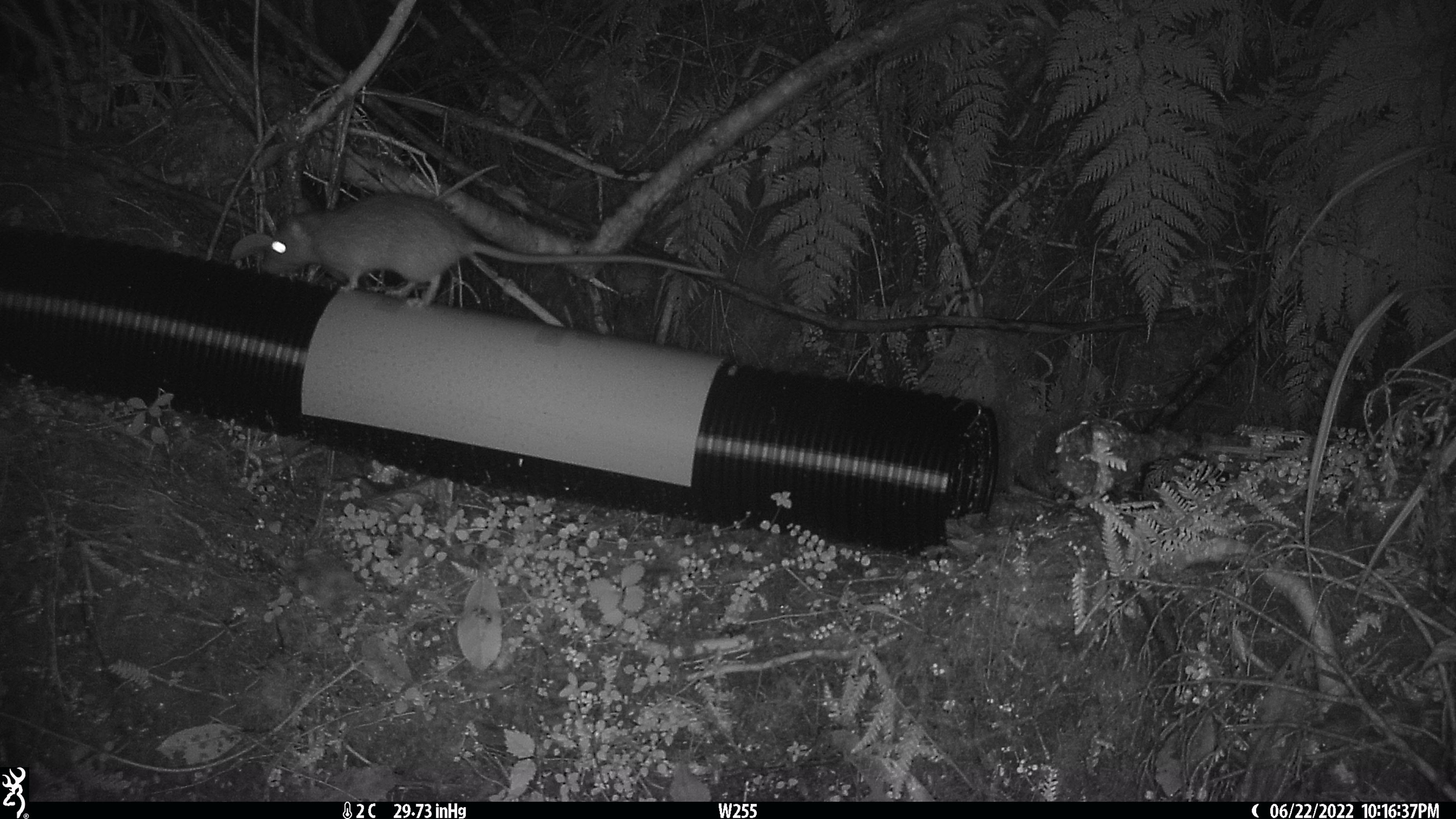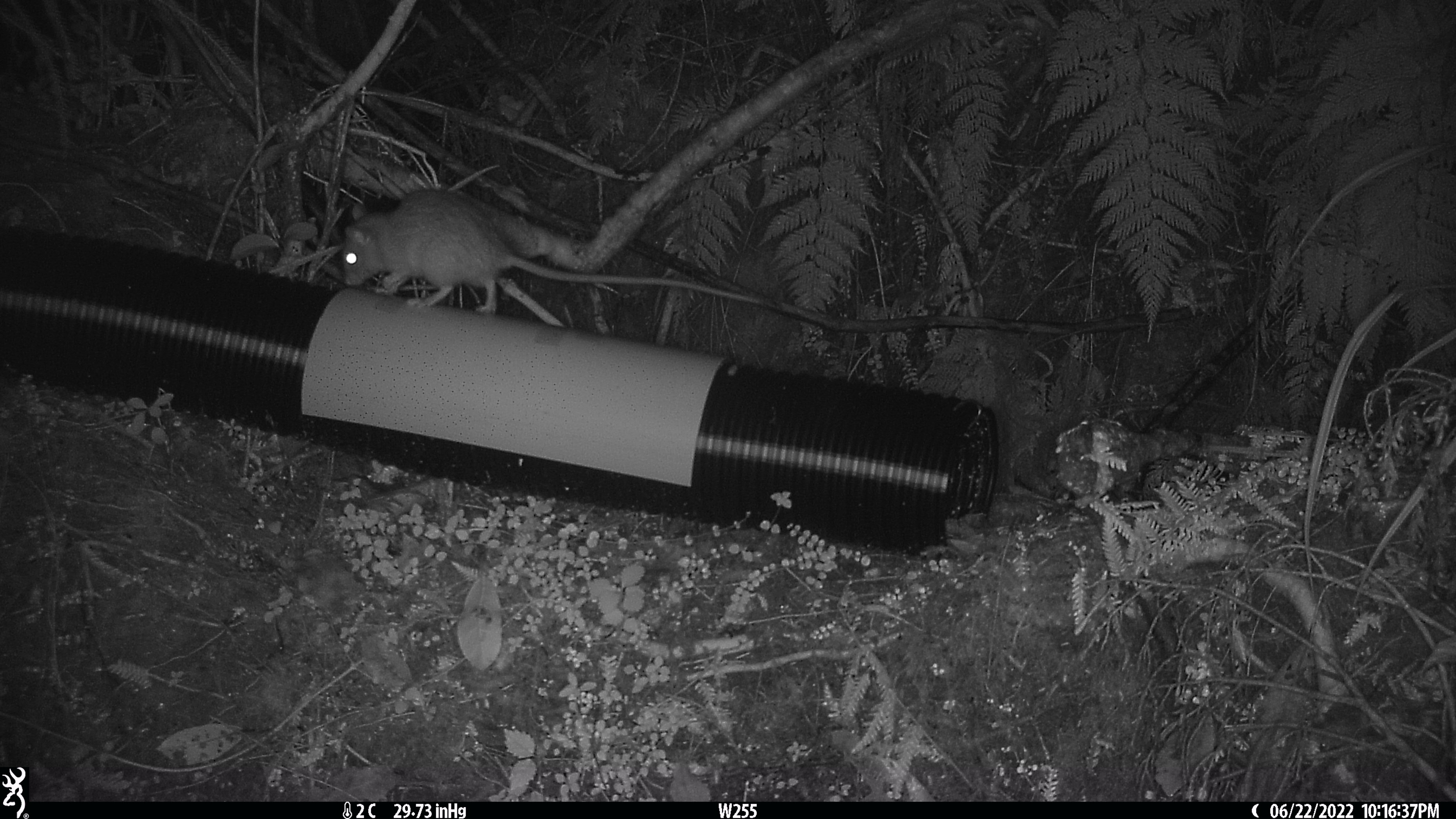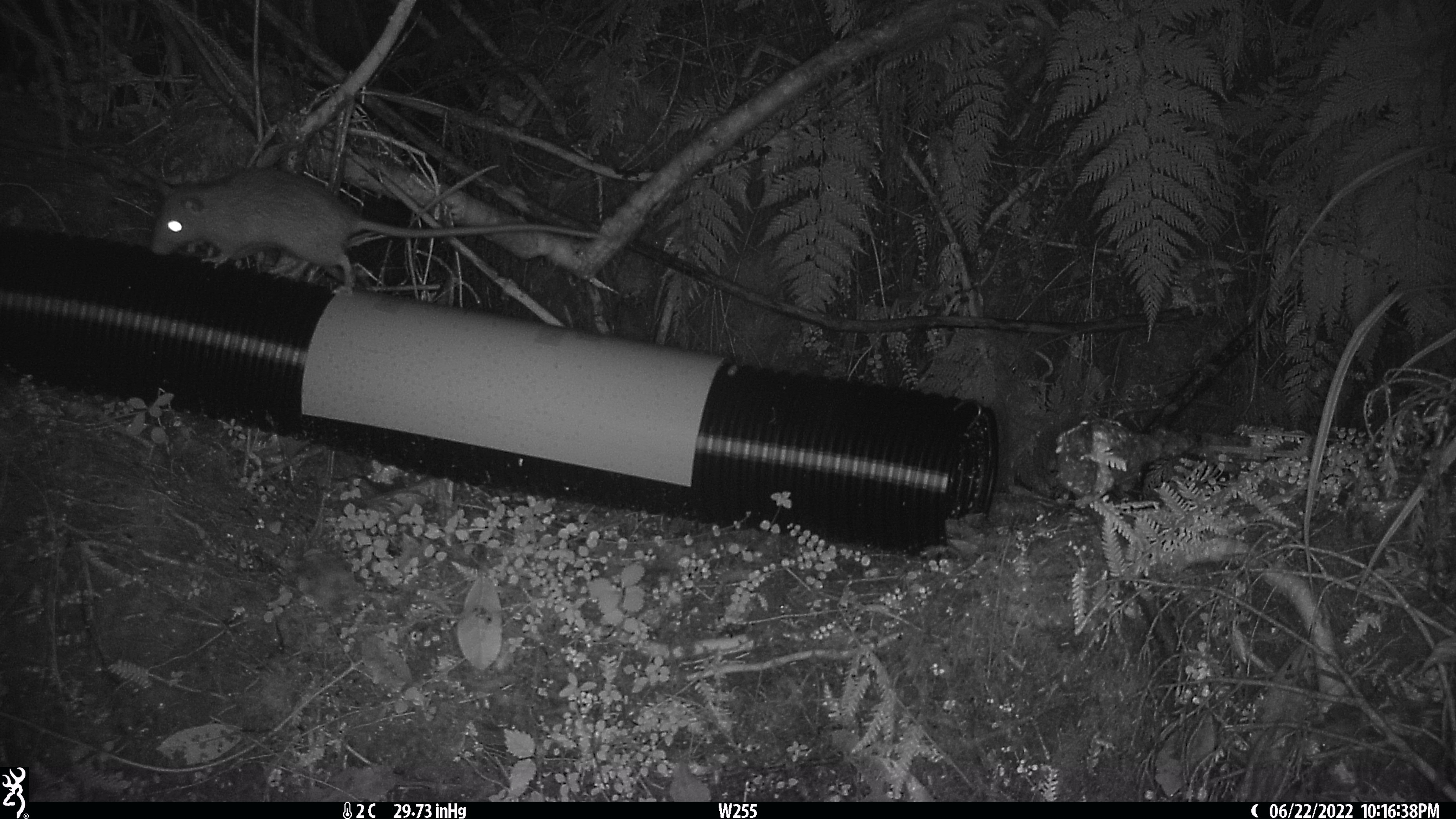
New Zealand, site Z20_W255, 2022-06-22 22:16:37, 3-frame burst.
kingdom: Animalia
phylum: Chordata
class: Mammalia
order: Rodentia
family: Muridae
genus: Rattus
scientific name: Rattus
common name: rat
Rat (Rattus).